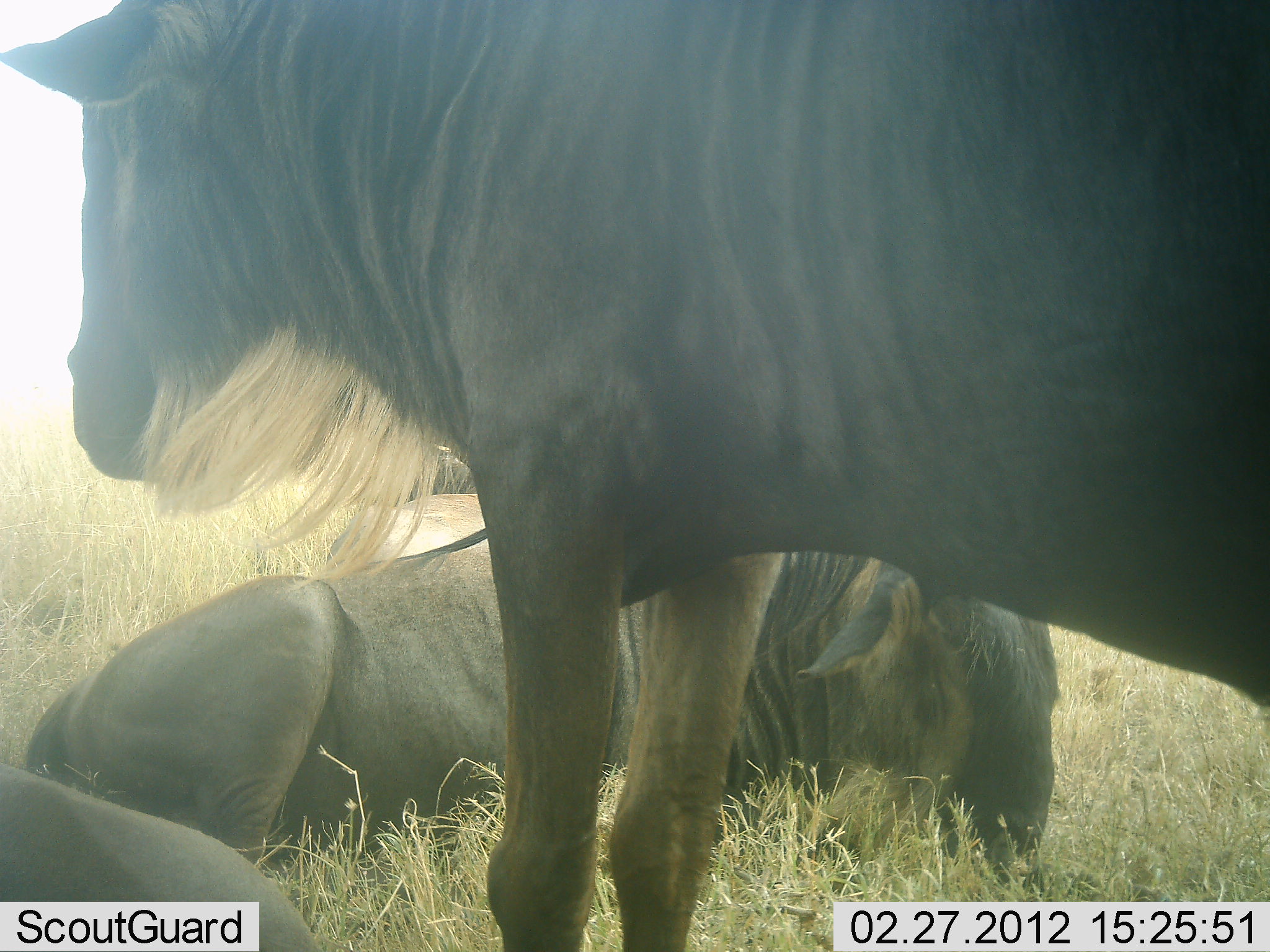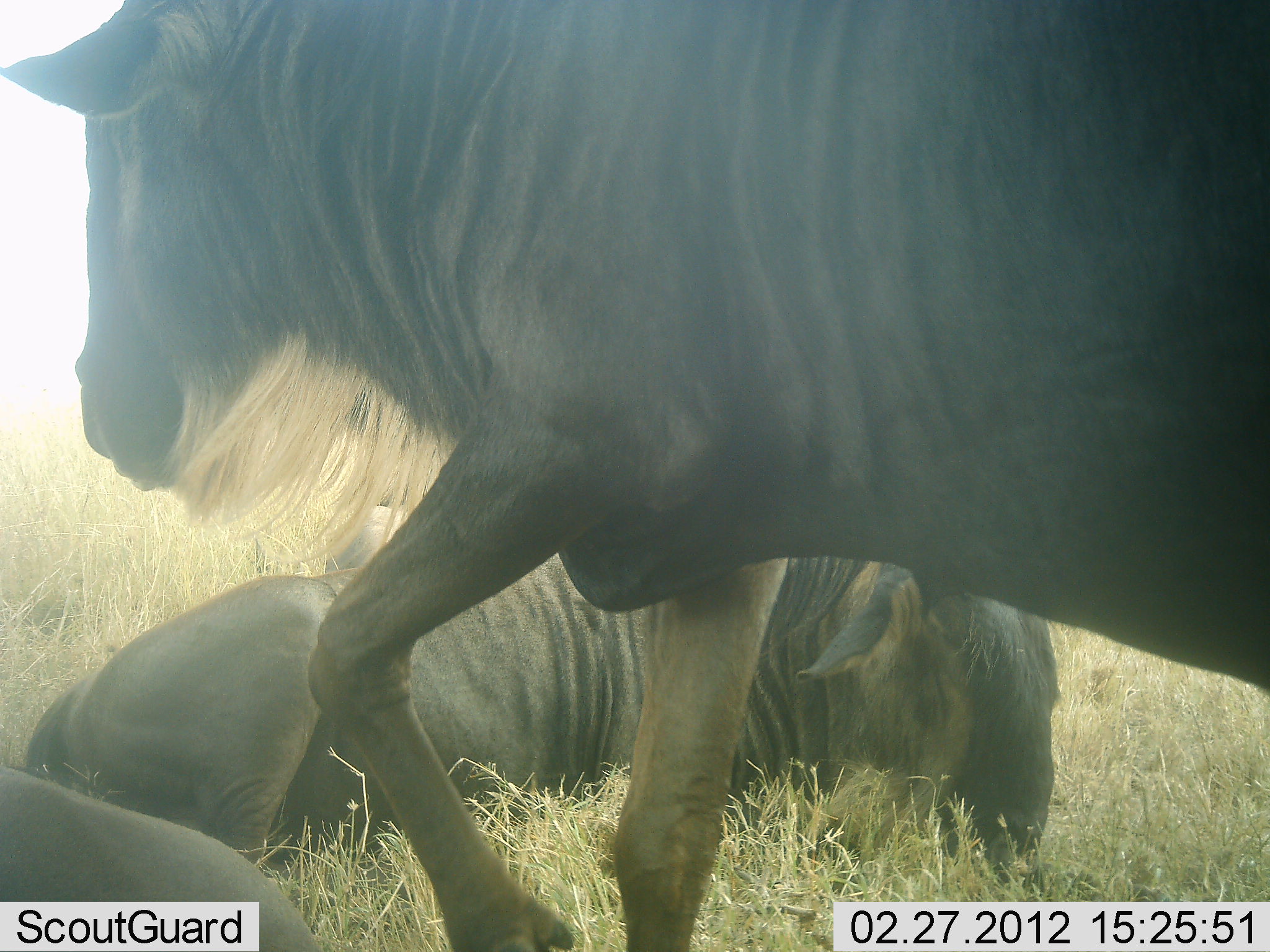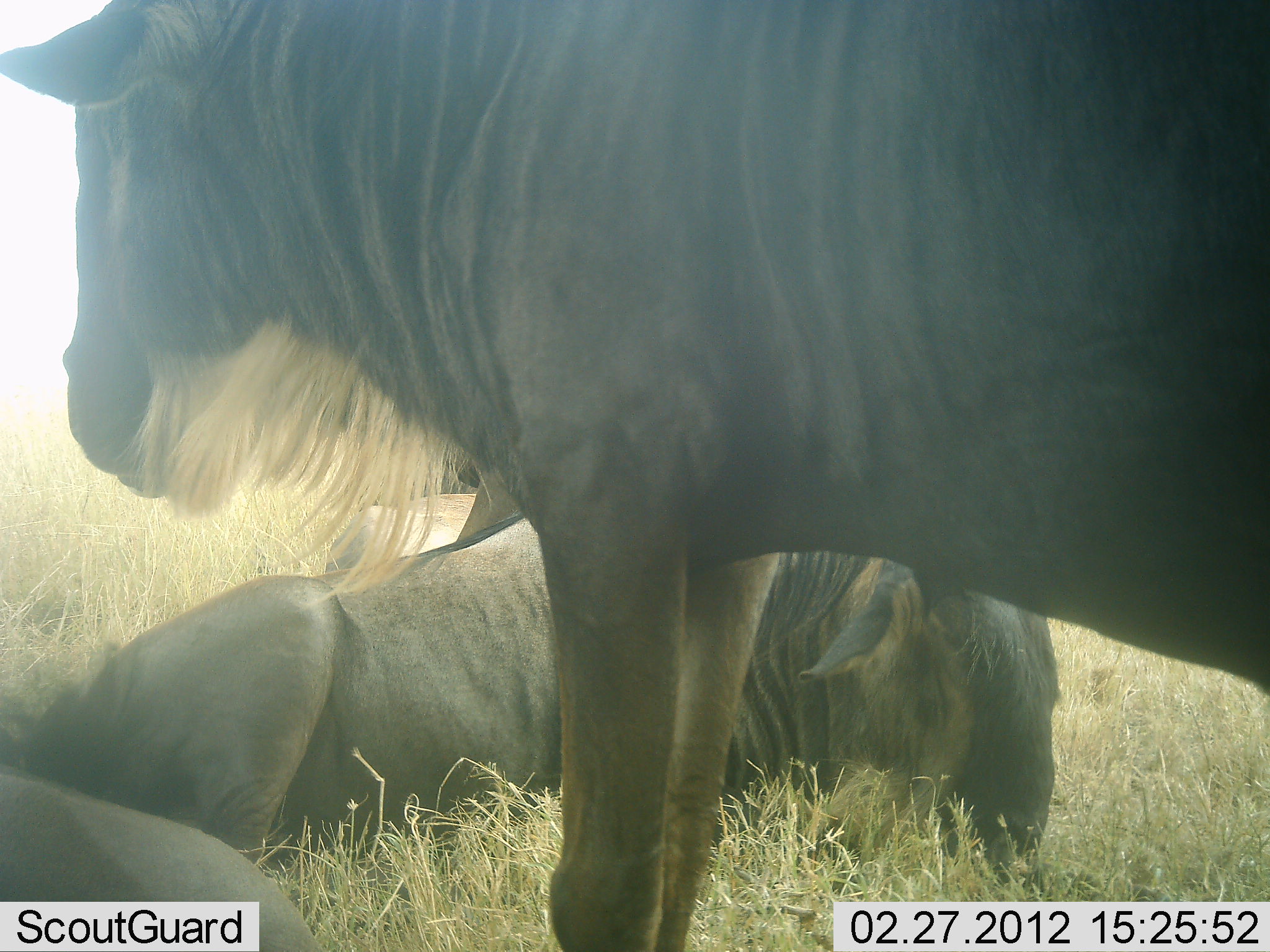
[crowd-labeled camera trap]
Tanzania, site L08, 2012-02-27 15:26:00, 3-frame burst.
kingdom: Animalia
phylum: Chordata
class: Mammalia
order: Artiodactyla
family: Bovidae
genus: Connochaetes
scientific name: Connochaetes taurinus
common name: blue wildebeest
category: wildebeest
Wildebeest (blue wildebeest) (Connochaetes taurinus), count 3. Behavior (volunteer vote fractions): standing 87%, resting 100%, moving 3%, interacting 7%. Young present (vote fraction): 0%. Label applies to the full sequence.